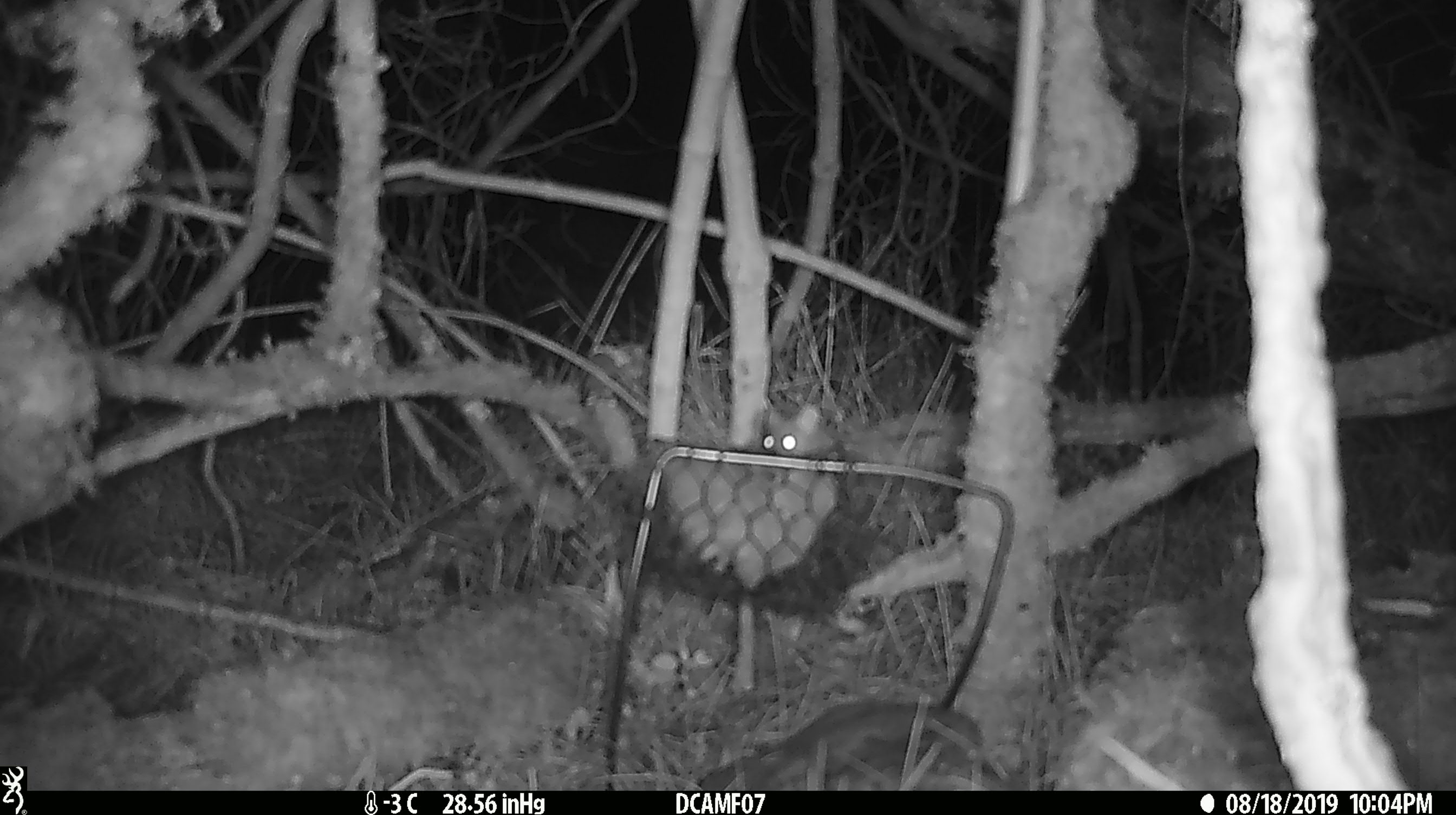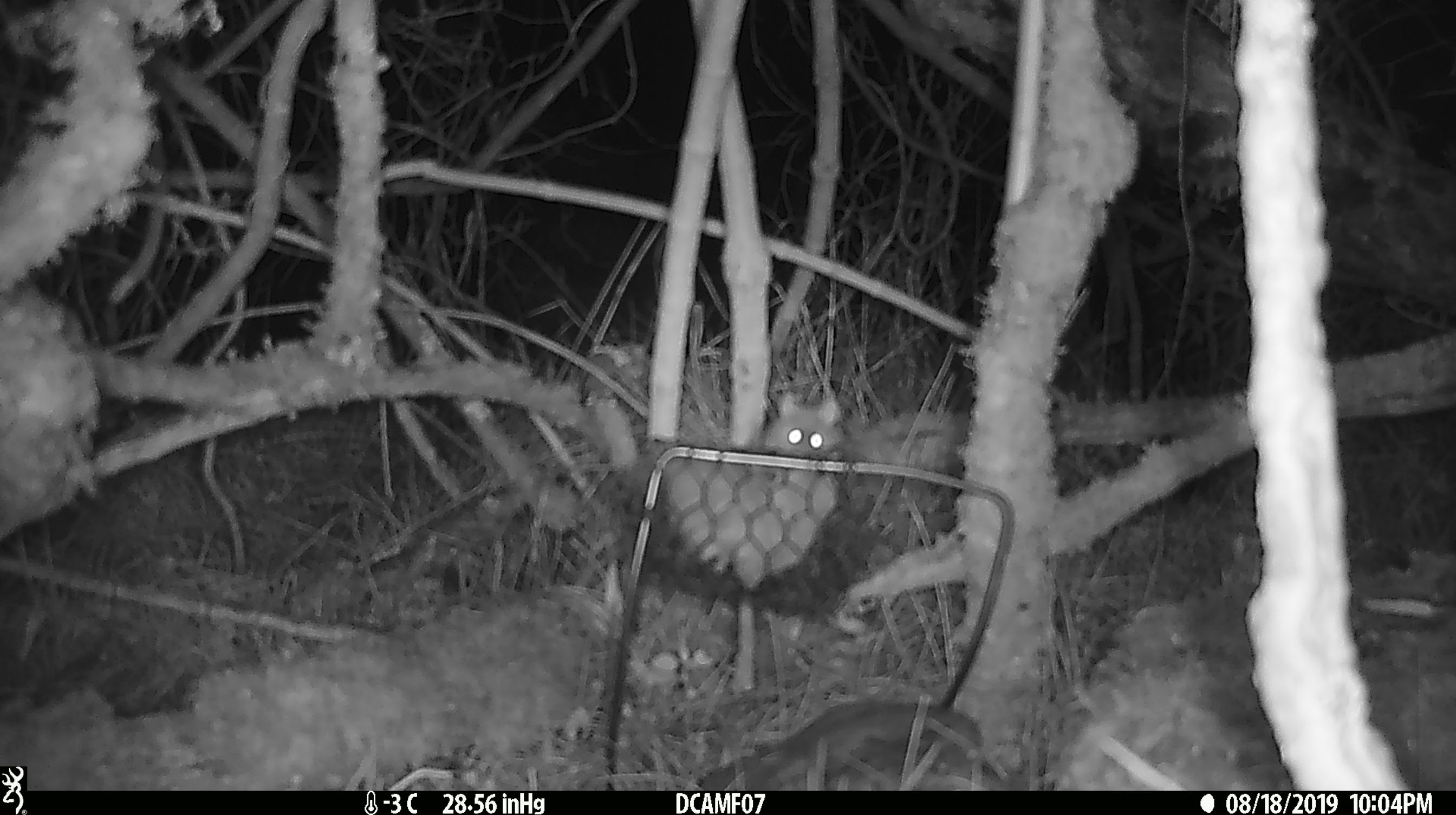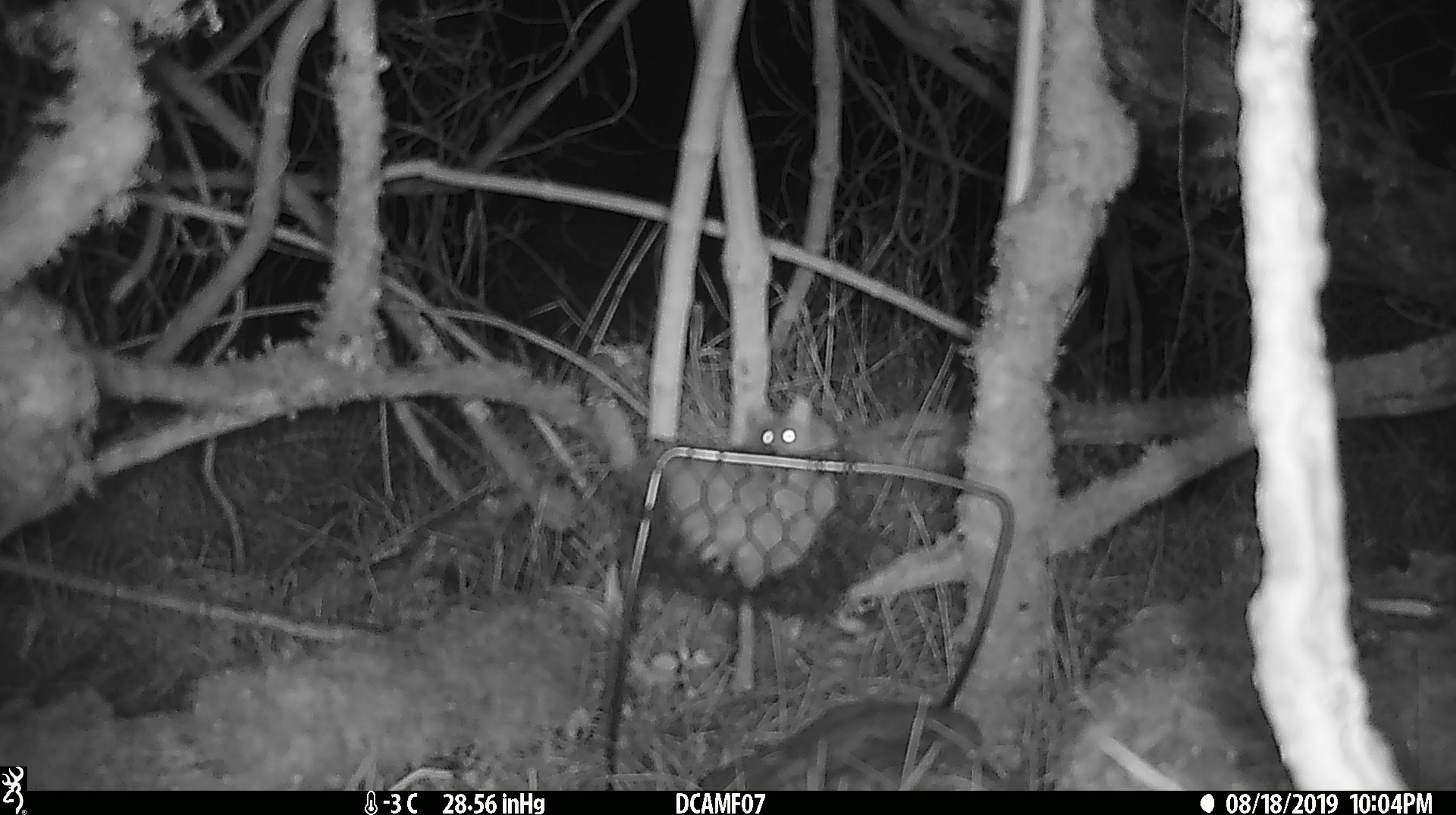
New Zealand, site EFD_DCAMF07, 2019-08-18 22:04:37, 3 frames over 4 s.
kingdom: Animalia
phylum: Chordata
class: Mammalia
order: Rodentia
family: Muridae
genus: Mus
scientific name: Mus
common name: mouse